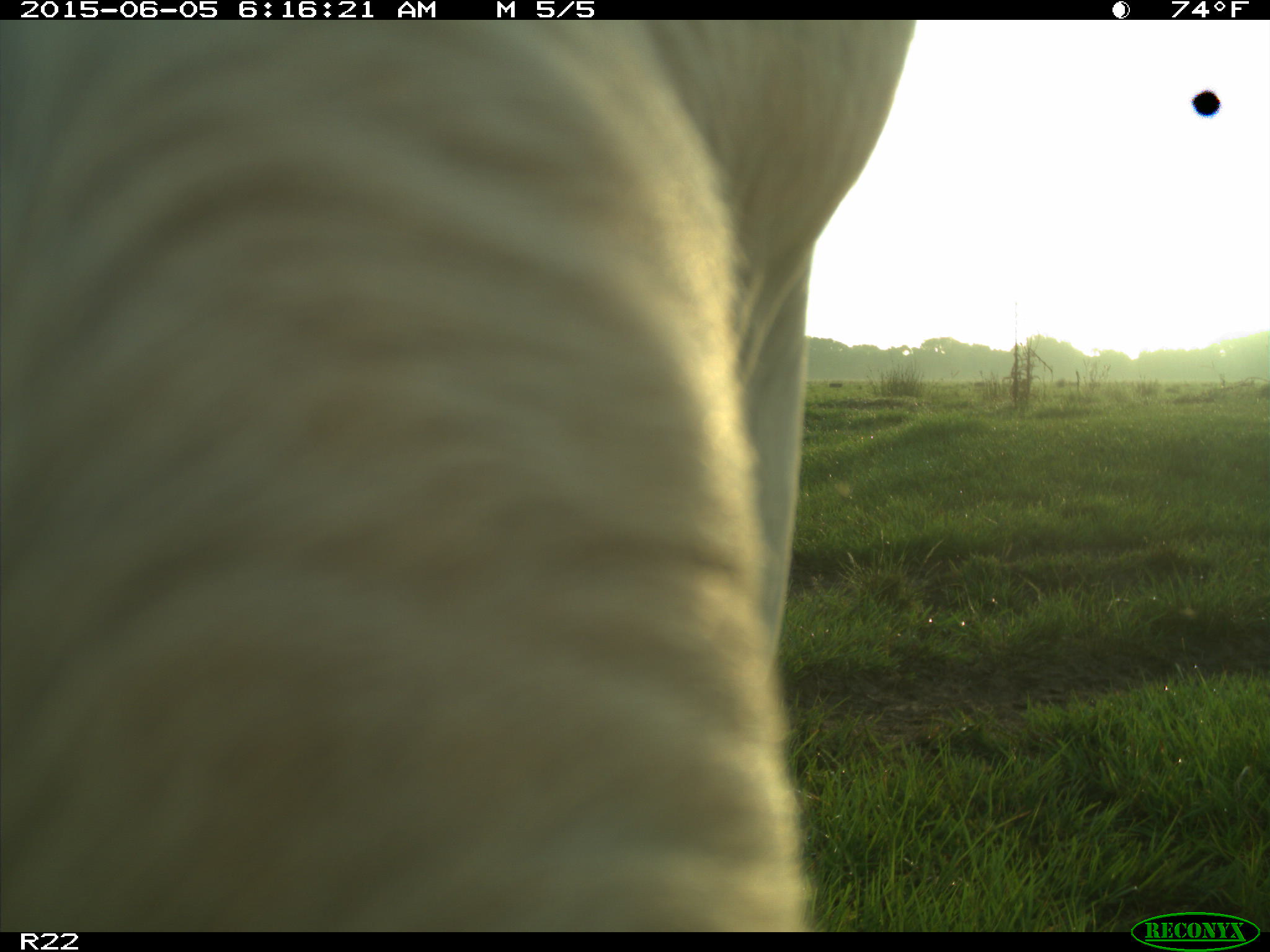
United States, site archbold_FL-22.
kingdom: Animalia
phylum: Chordata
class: Mammalia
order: Artiodactyla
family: Bovidae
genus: Bos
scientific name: Bos taurus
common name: domestic cow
Bos taurus (domestic cow).